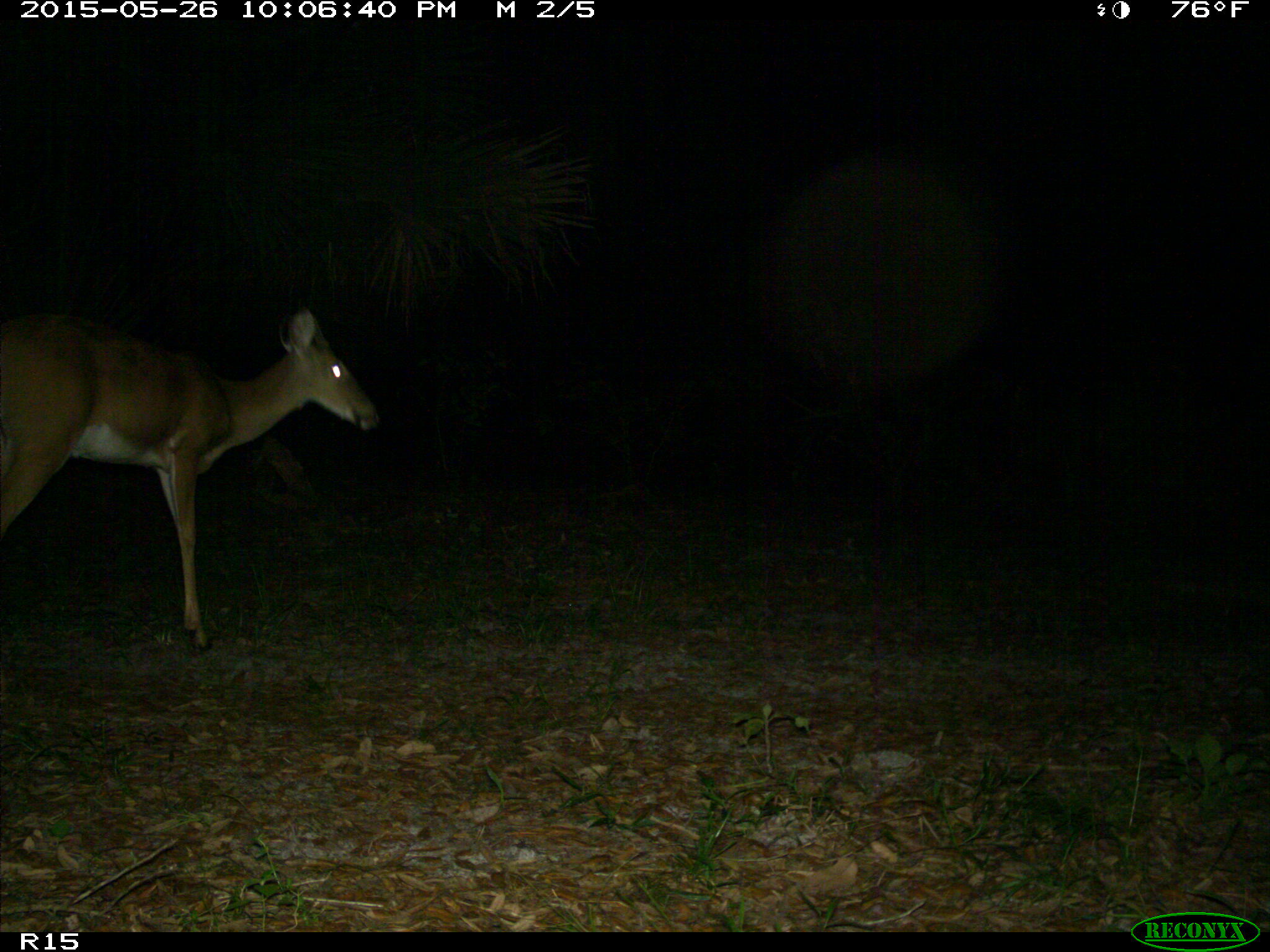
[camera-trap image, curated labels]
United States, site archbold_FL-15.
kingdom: Animalia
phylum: Chordata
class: Mammalia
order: Artiodactyla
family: Cervidae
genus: Odocoileus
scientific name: Odocoileus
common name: deer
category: unidentified deer